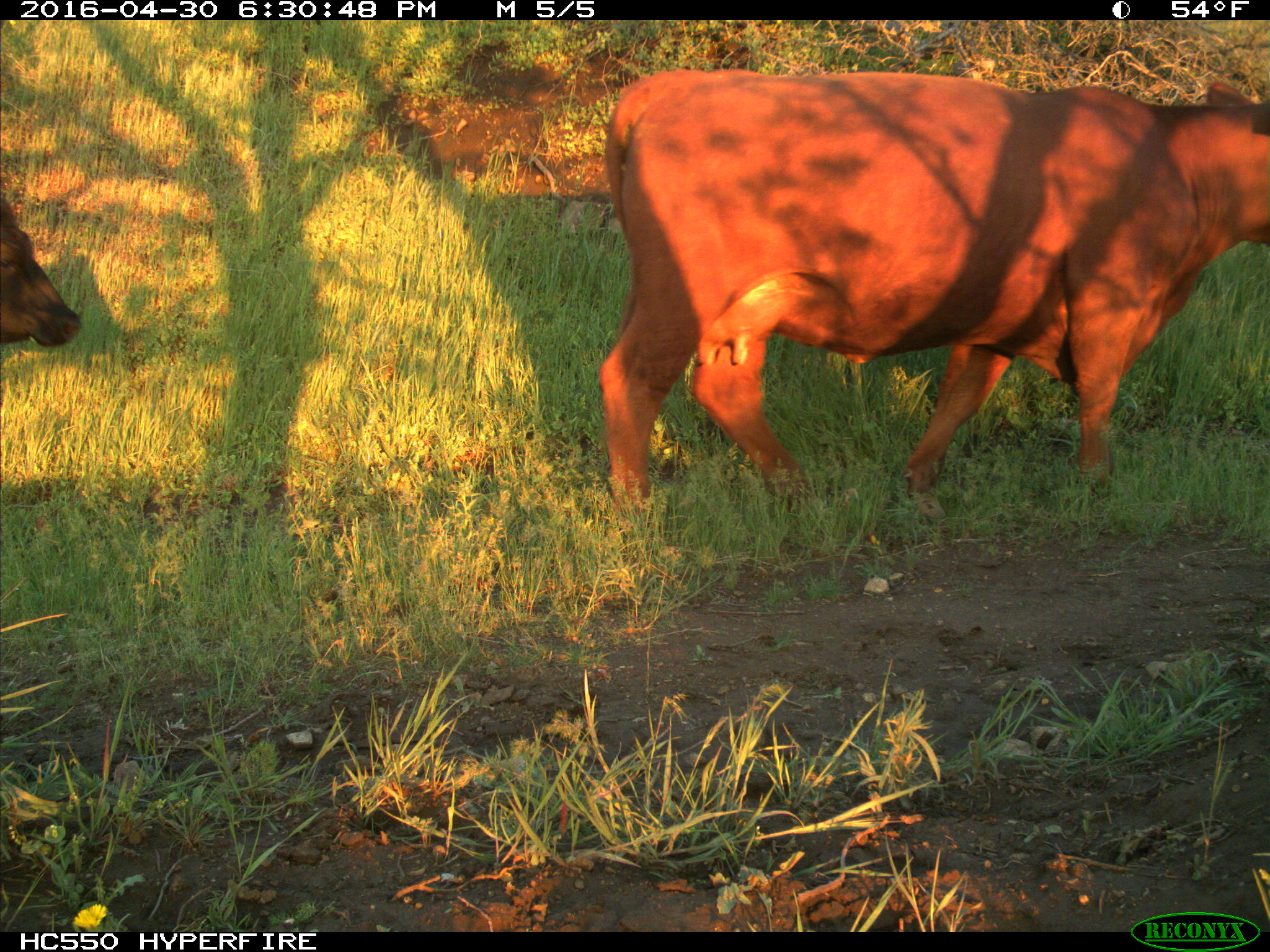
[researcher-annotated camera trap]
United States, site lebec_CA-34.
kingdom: Animalia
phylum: Chordata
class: Mammalia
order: Artiodactyla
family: Bovidae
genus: Bos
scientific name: Bos taurus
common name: domestic cow